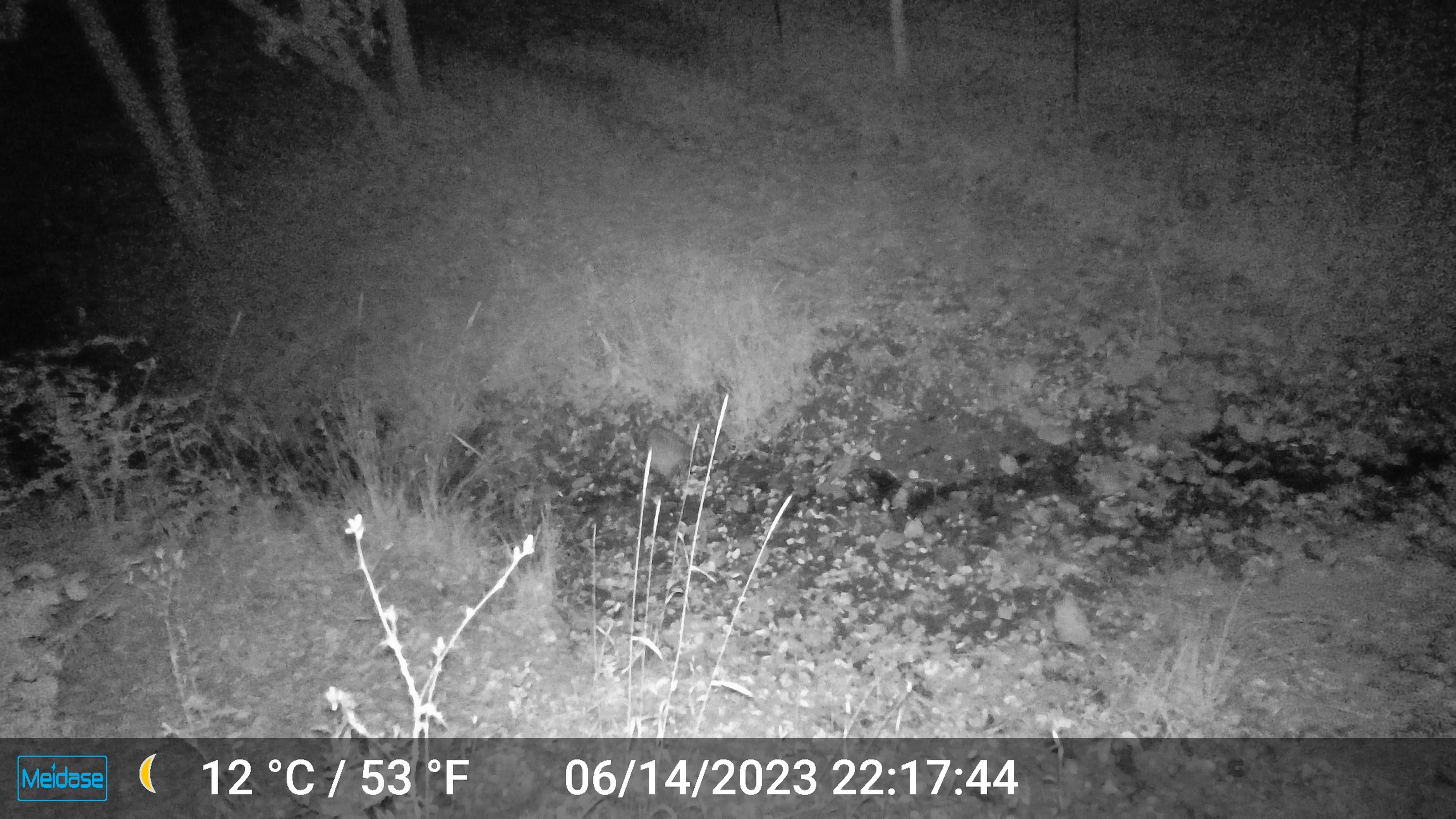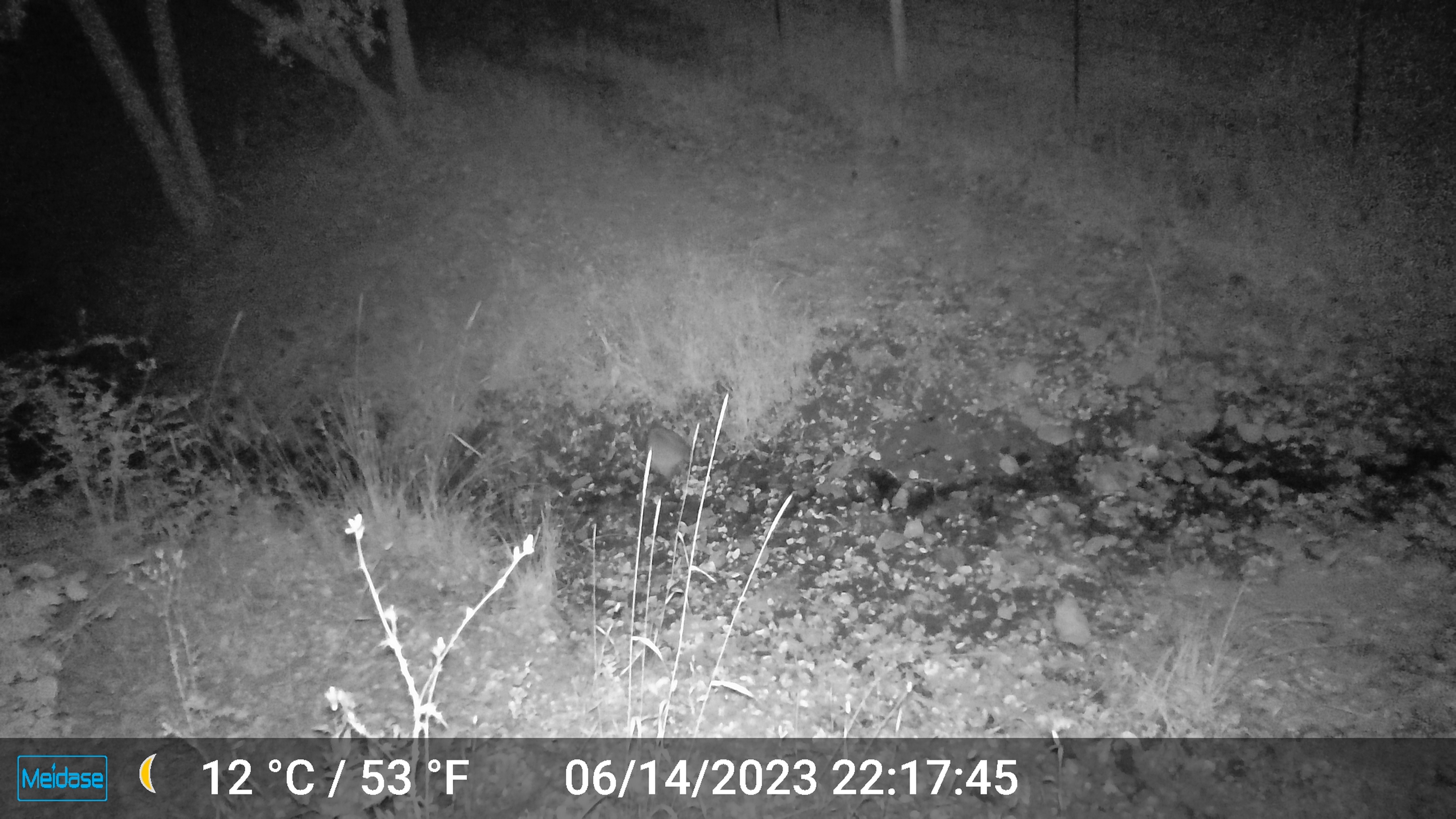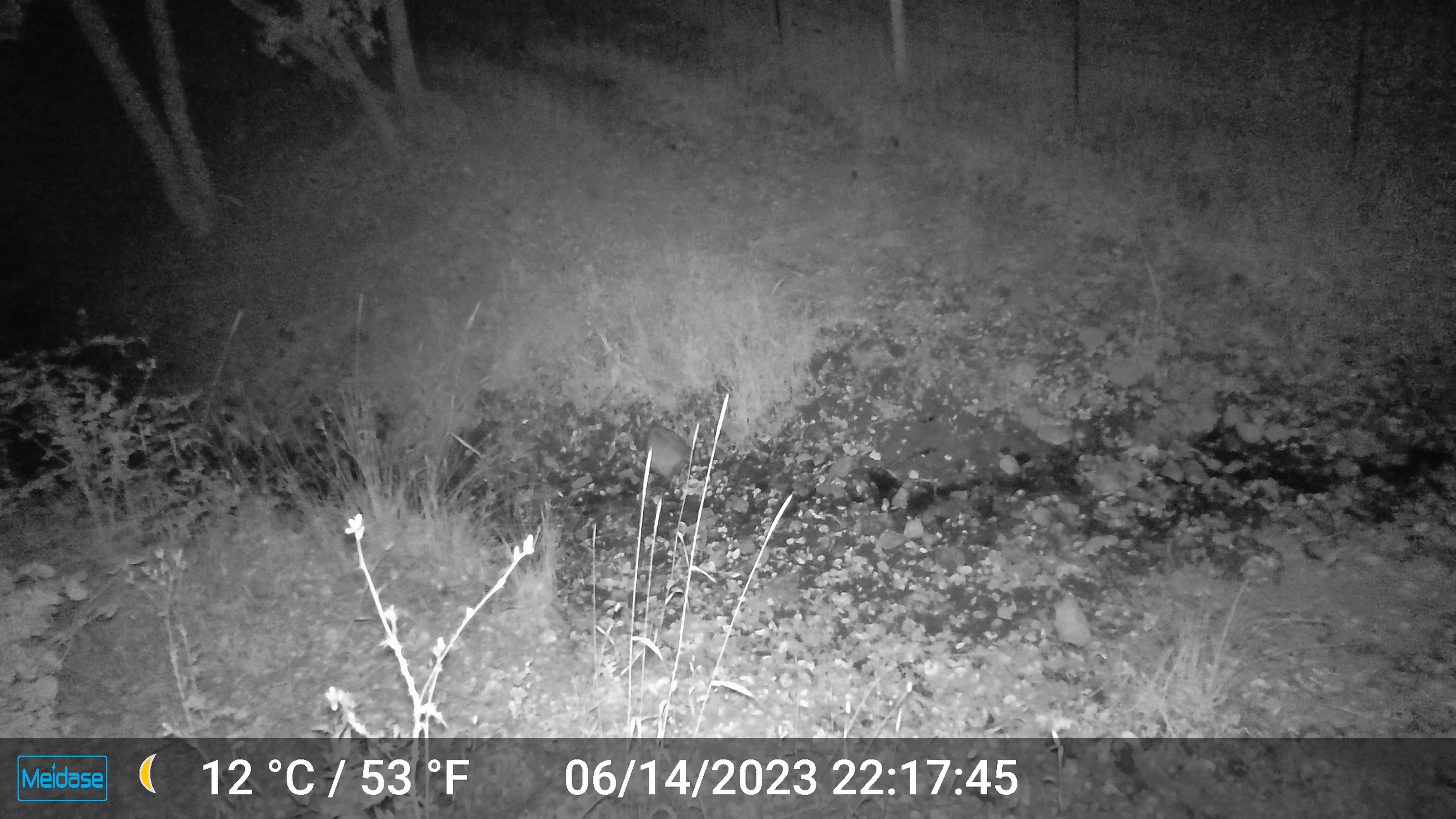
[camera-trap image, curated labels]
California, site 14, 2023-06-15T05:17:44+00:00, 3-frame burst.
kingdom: Animalia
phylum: Chordata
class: Mammalia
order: Carnivora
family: Procyonidae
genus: Procyon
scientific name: Procyon lotor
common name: raccoon